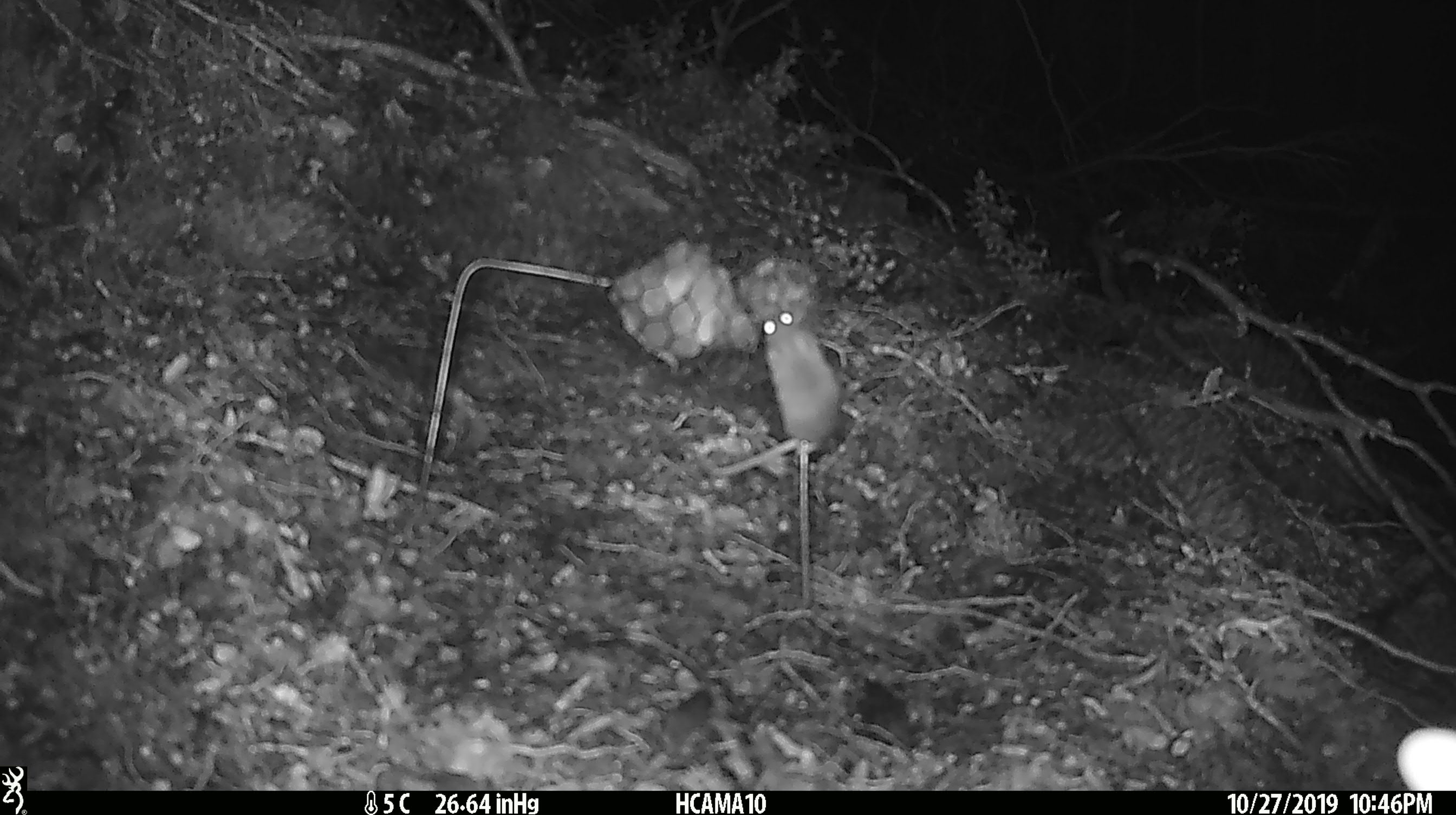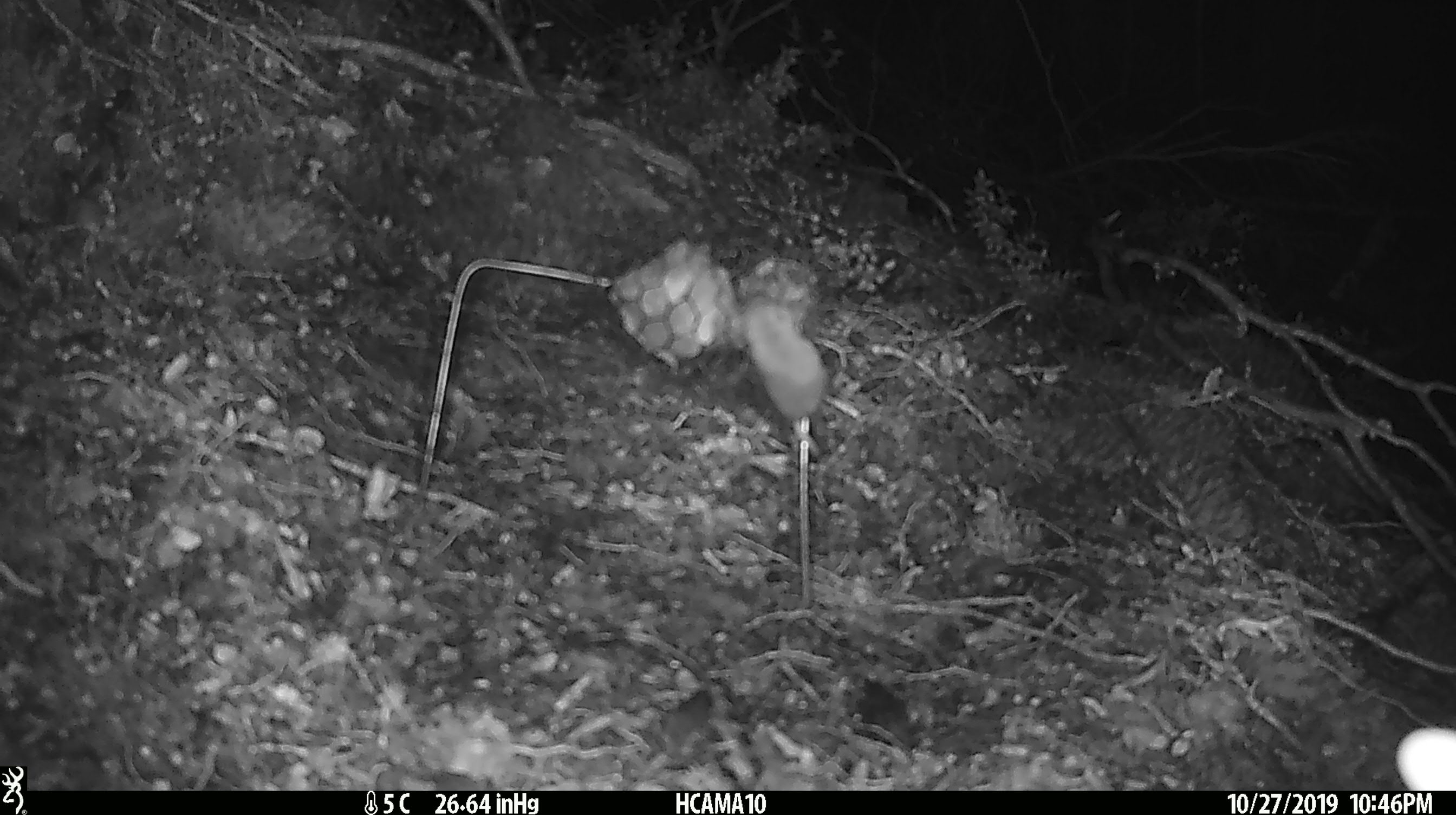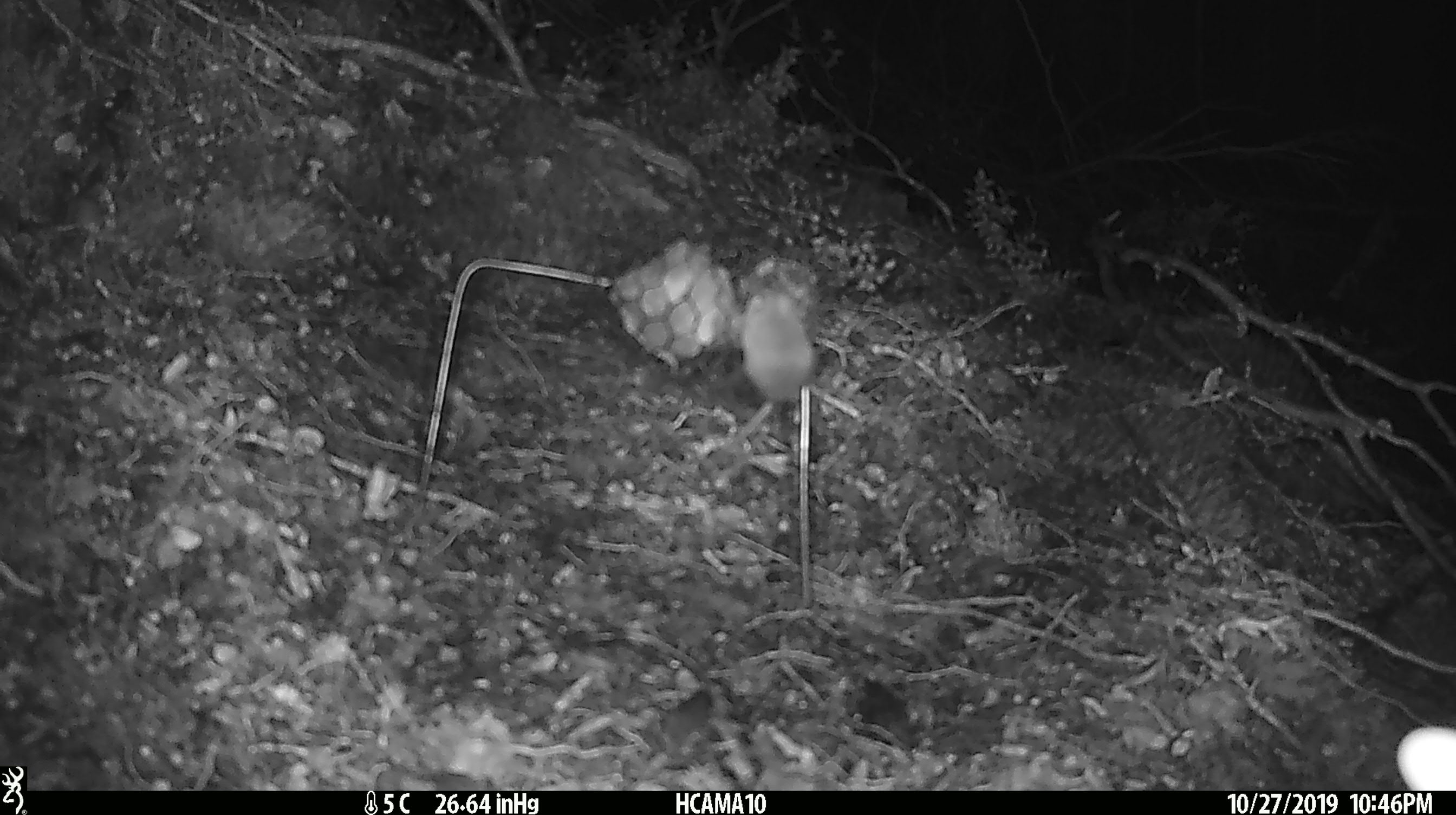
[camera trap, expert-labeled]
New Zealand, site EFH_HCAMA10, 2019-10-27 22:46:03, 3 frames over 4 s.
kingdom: Animalia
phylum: Chordata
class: Mammalia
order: Rodentia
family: Muridae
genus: Mus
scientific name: Mus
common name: mouse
Mouse (Mus).